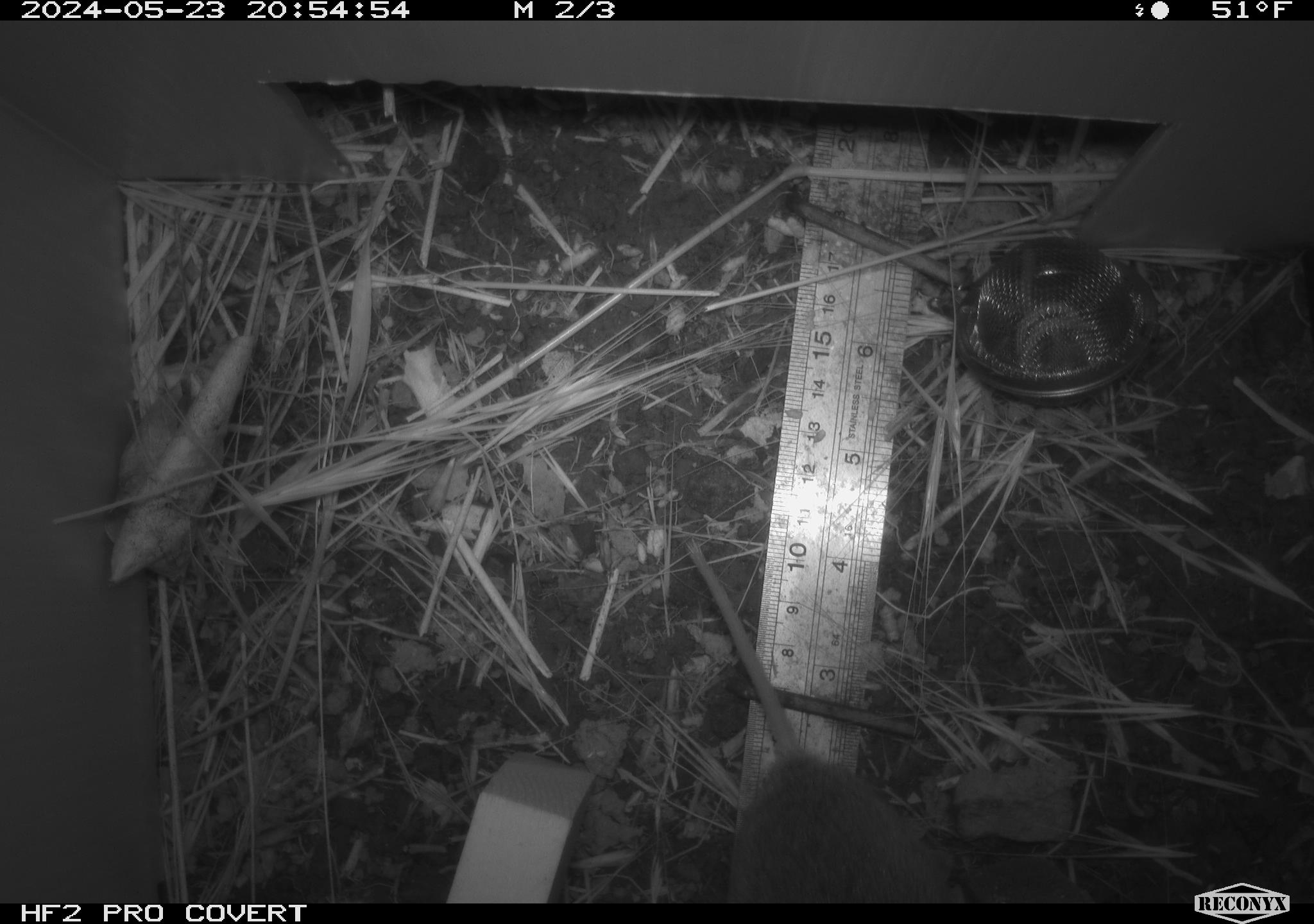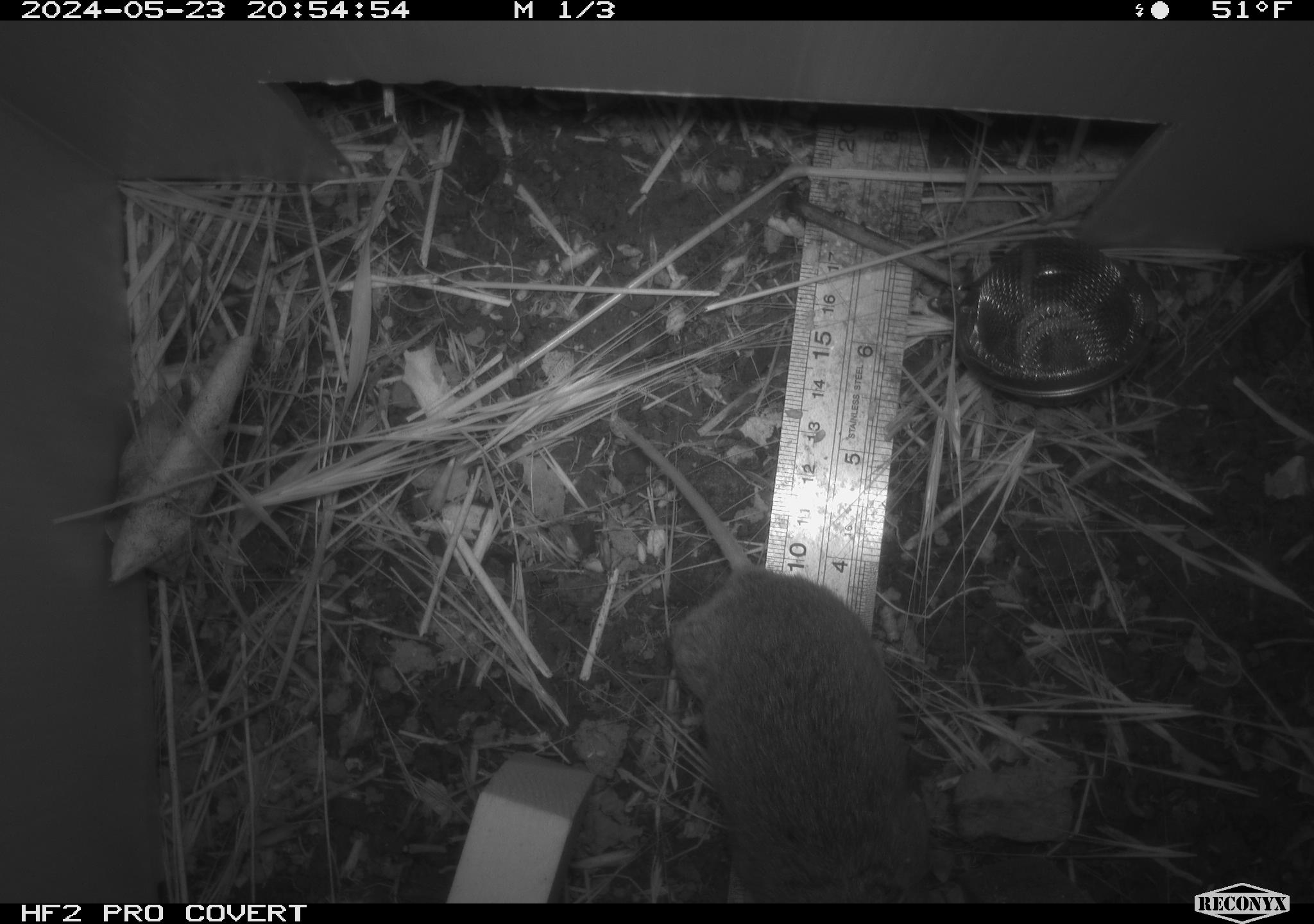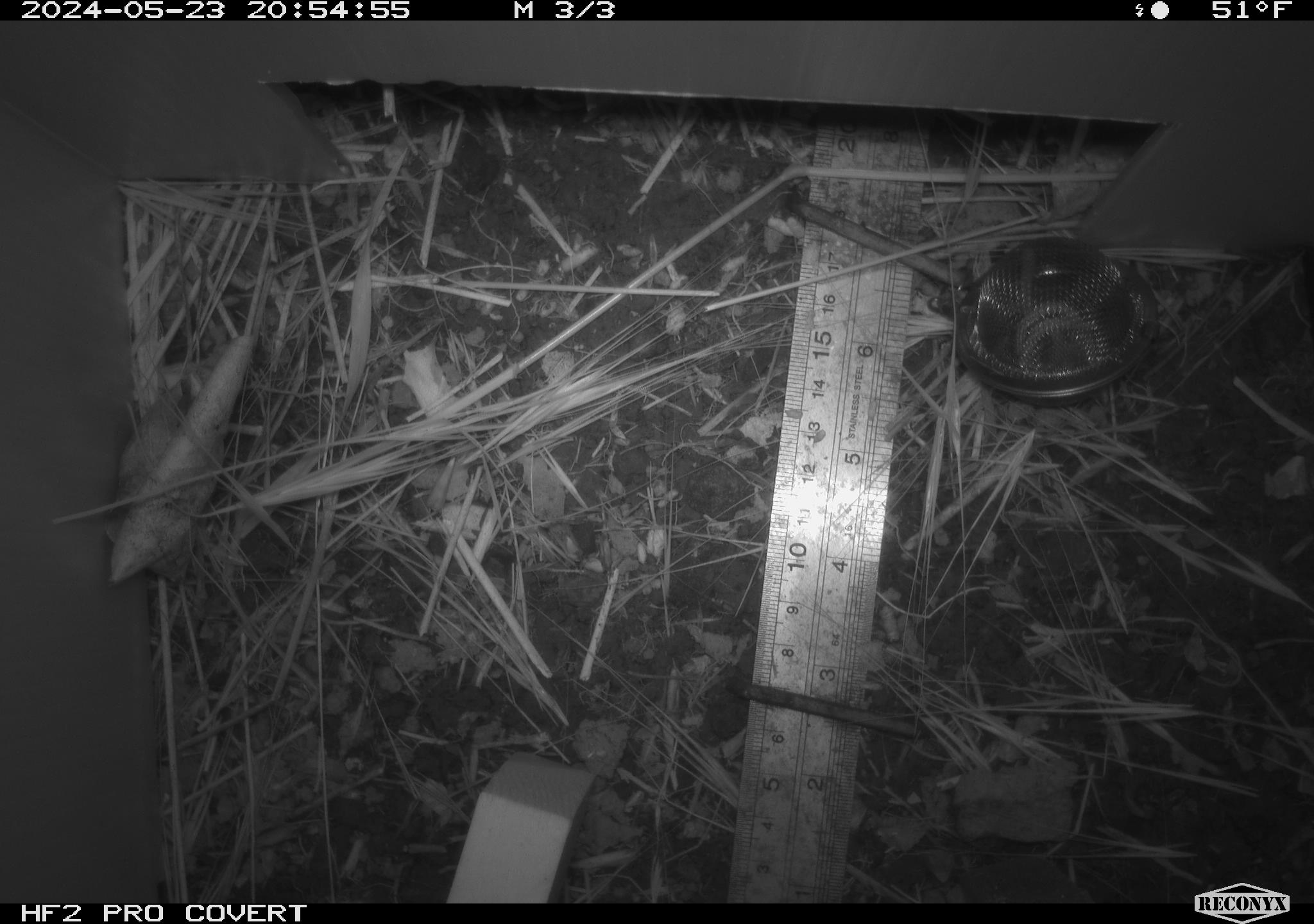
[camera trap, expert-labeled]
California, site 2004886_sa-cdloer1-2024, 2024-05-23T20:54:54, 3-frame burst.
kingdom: Animalia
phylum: Chordata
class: Mammalia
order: Rodentia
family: Cricetidae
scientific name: Arvicolinae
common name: voles, lemmings, and muskrats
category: arvicolinae subfamily